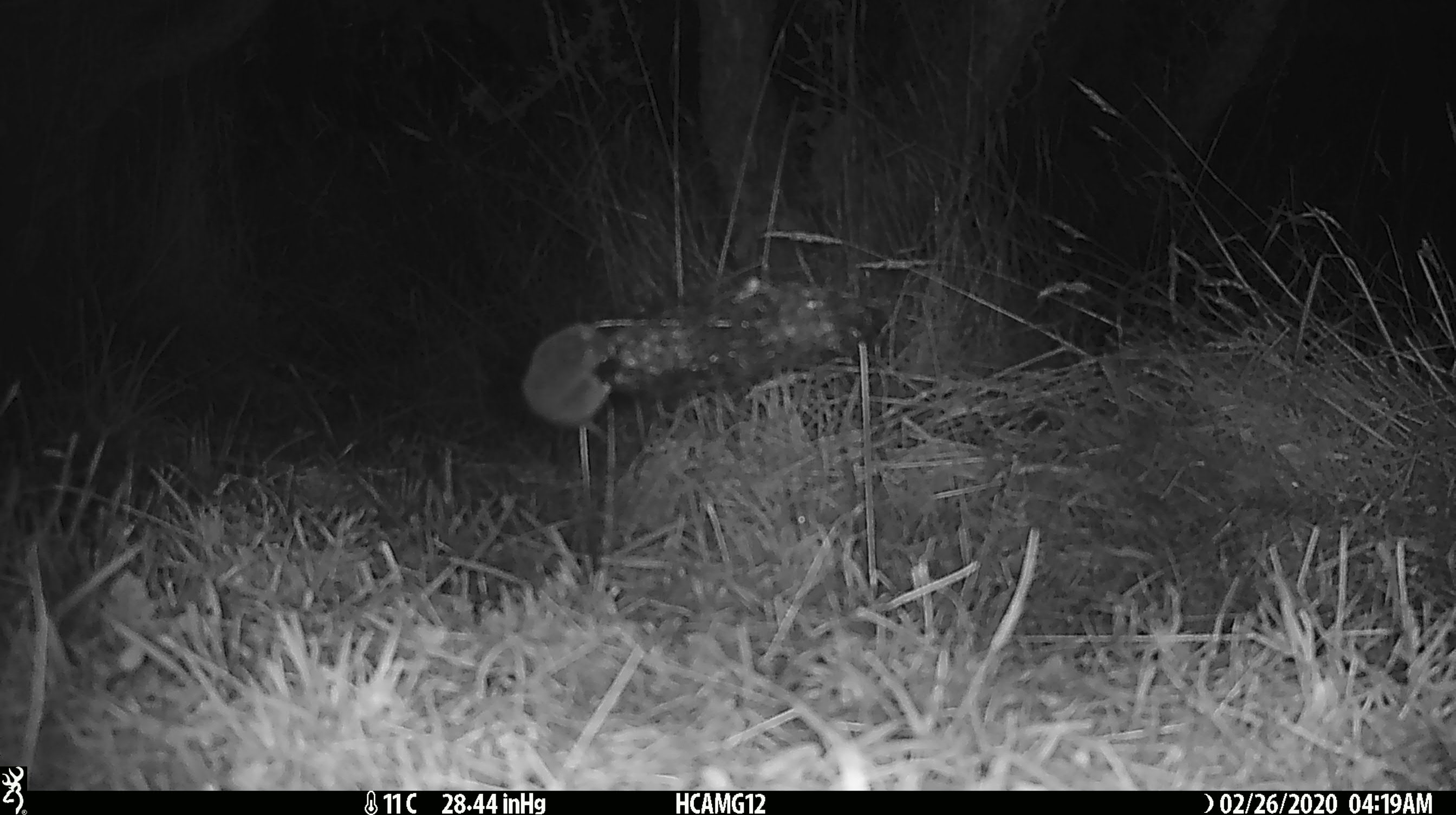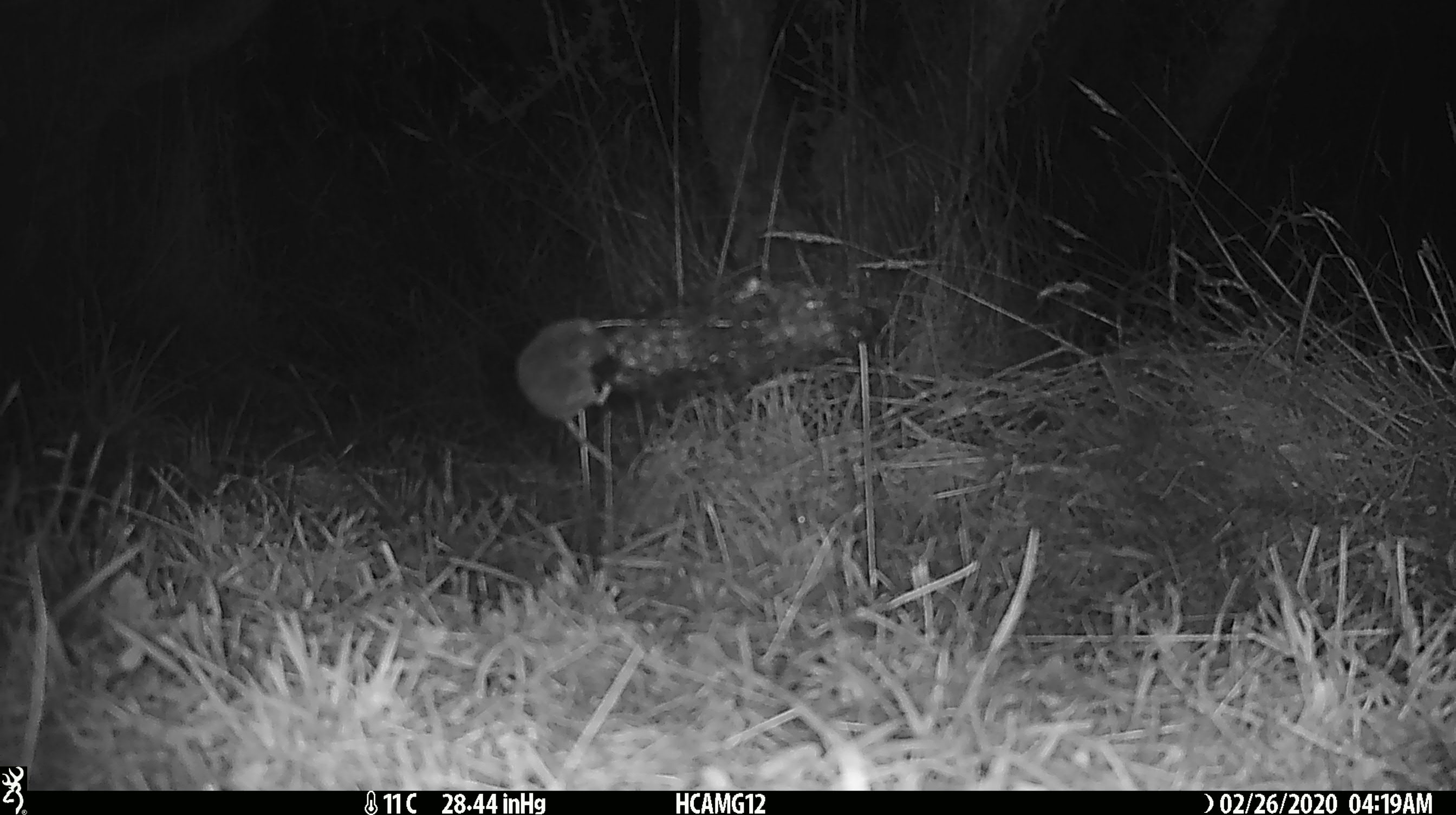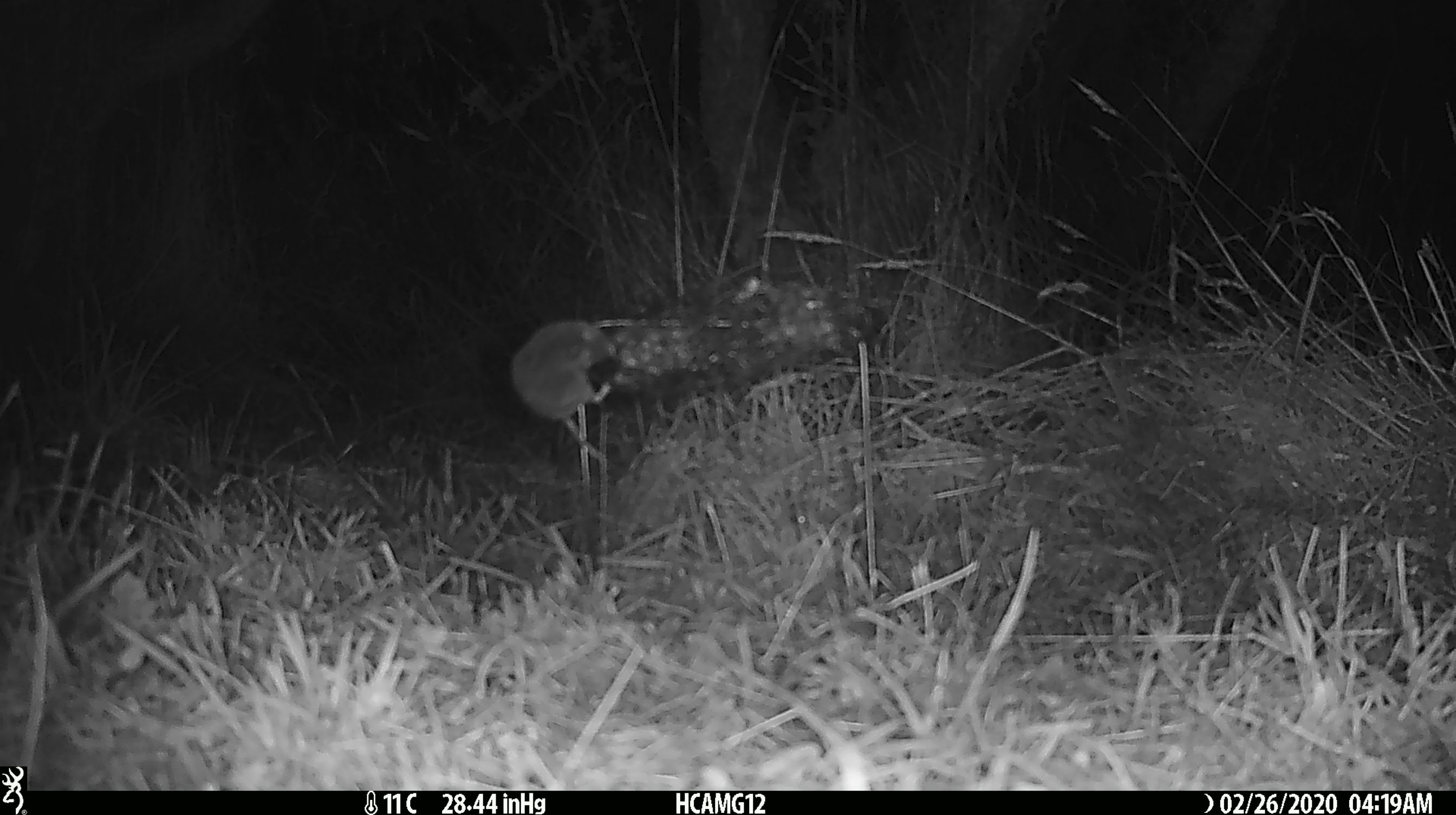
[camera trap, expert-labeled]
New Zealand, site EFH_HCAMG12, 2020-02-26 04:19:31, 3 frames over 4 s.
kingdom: Animalia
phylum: Chordata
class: Mammalia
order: Rodentia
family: Muridae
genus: Mus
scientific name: Mus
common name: mouse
Mouse (Mus).